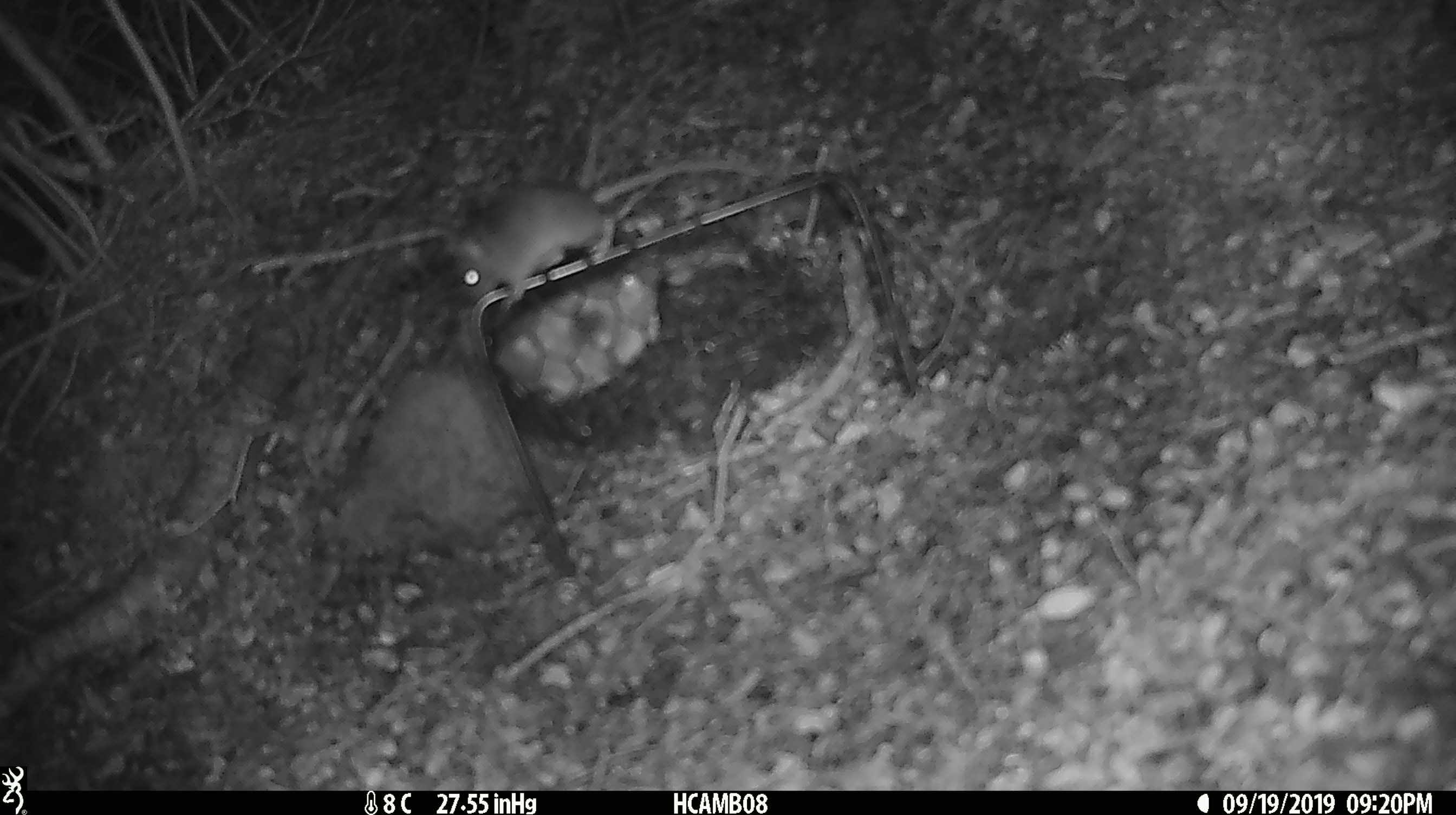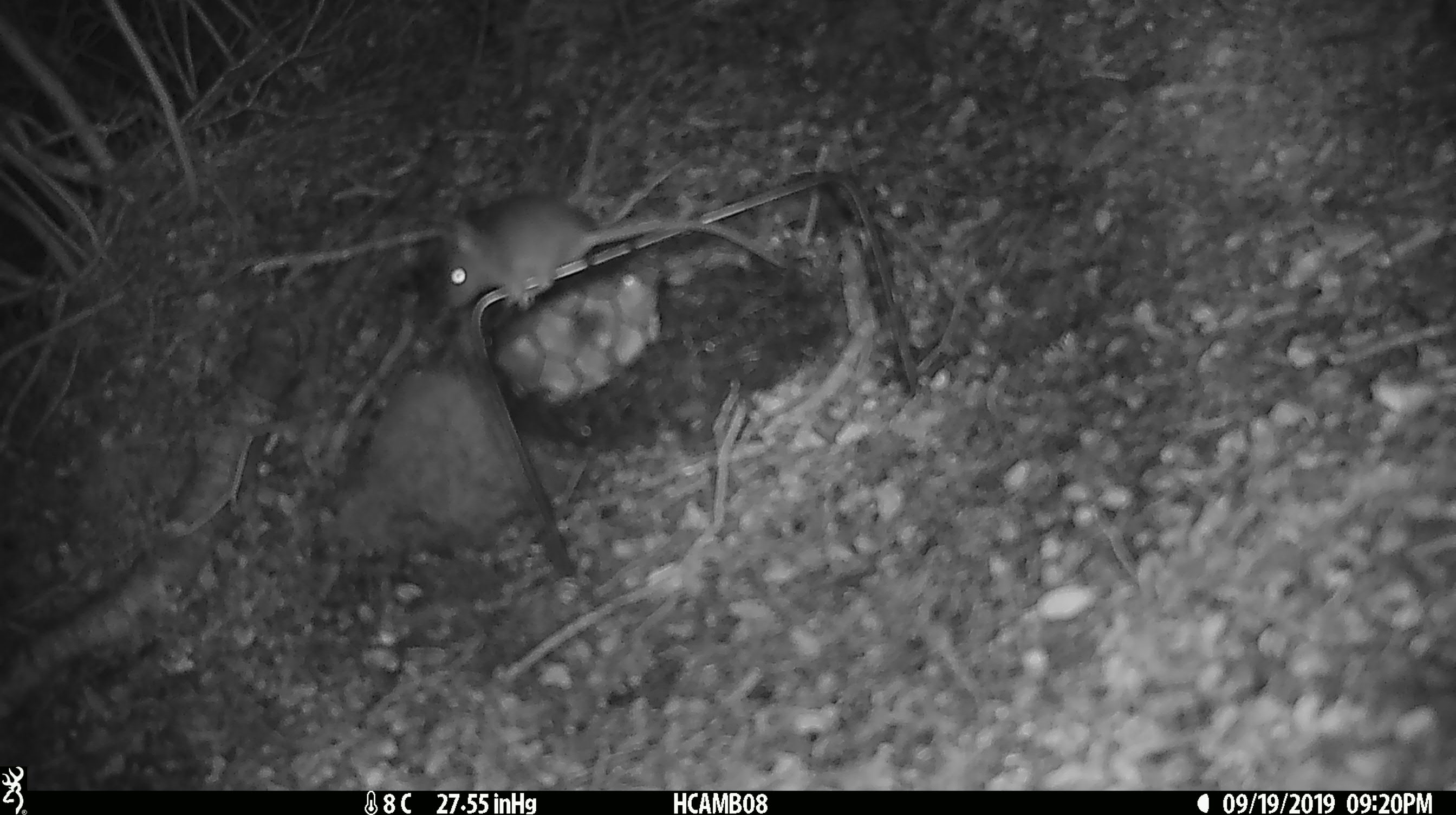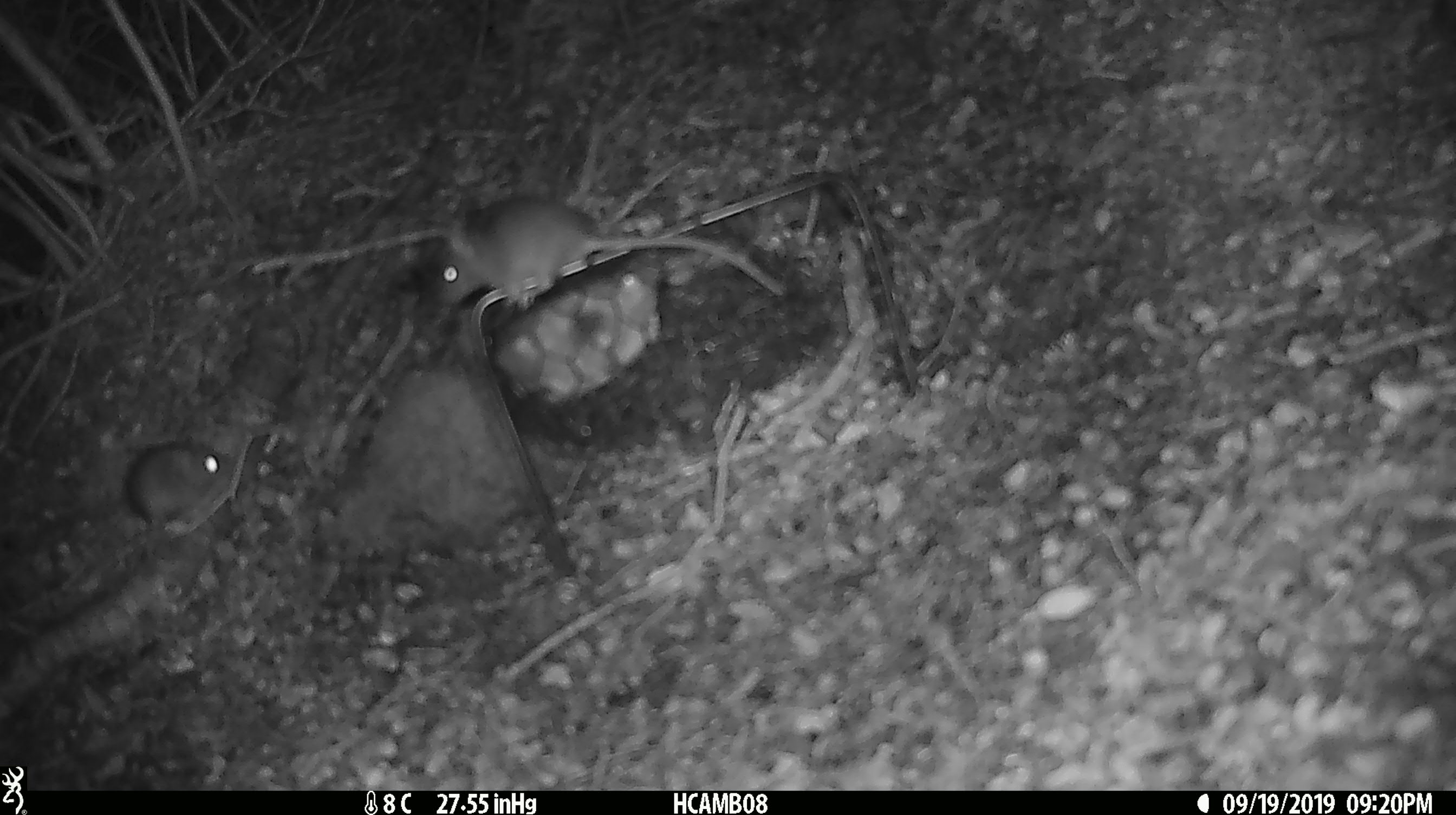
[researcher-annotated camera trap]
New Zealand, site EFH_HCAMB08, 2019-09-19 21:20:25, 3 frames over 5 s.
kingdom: Animalia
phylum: Chordata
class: Mammalia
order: Rodentia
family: Muridae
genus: Mus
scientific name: Mus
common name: mouse